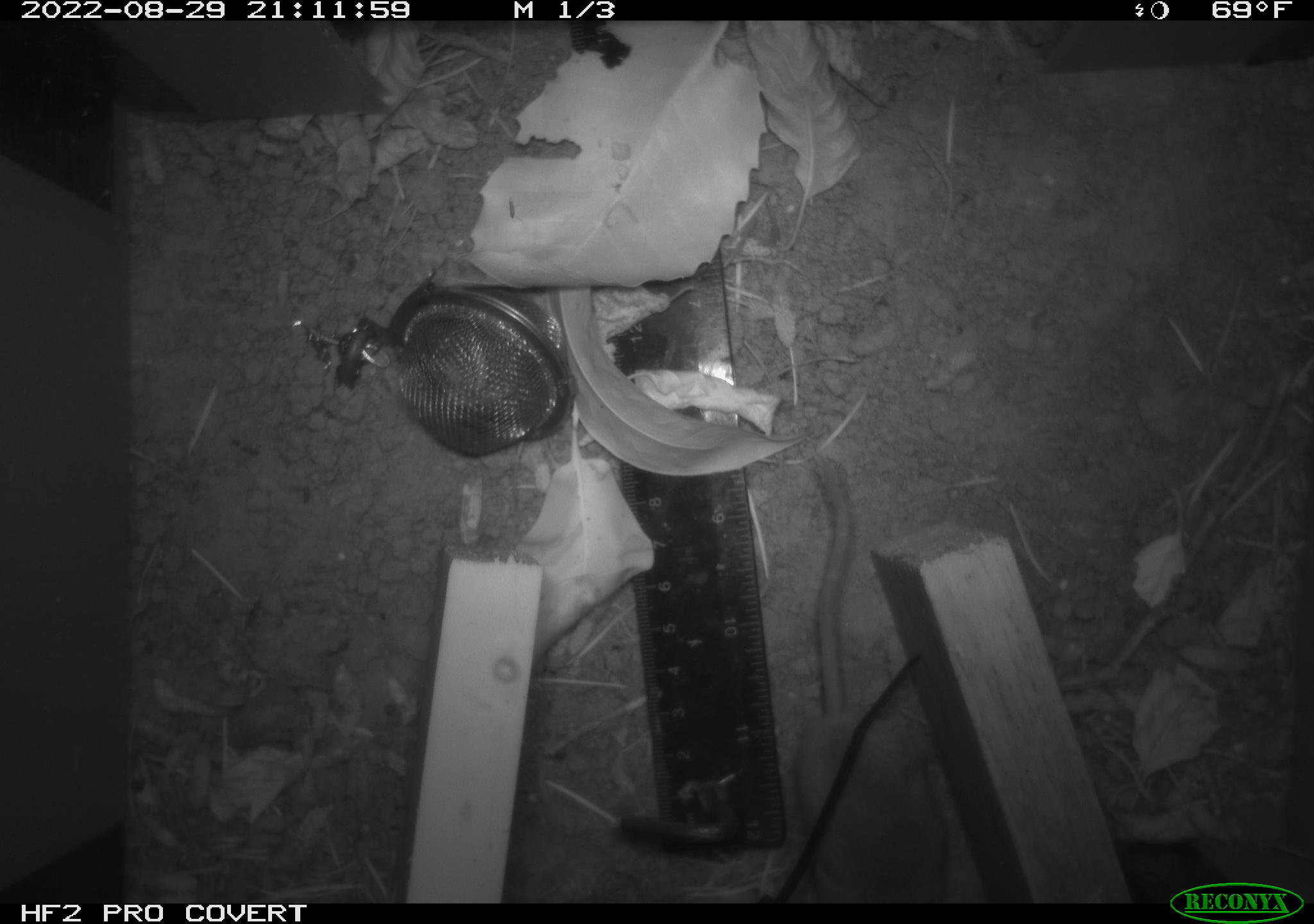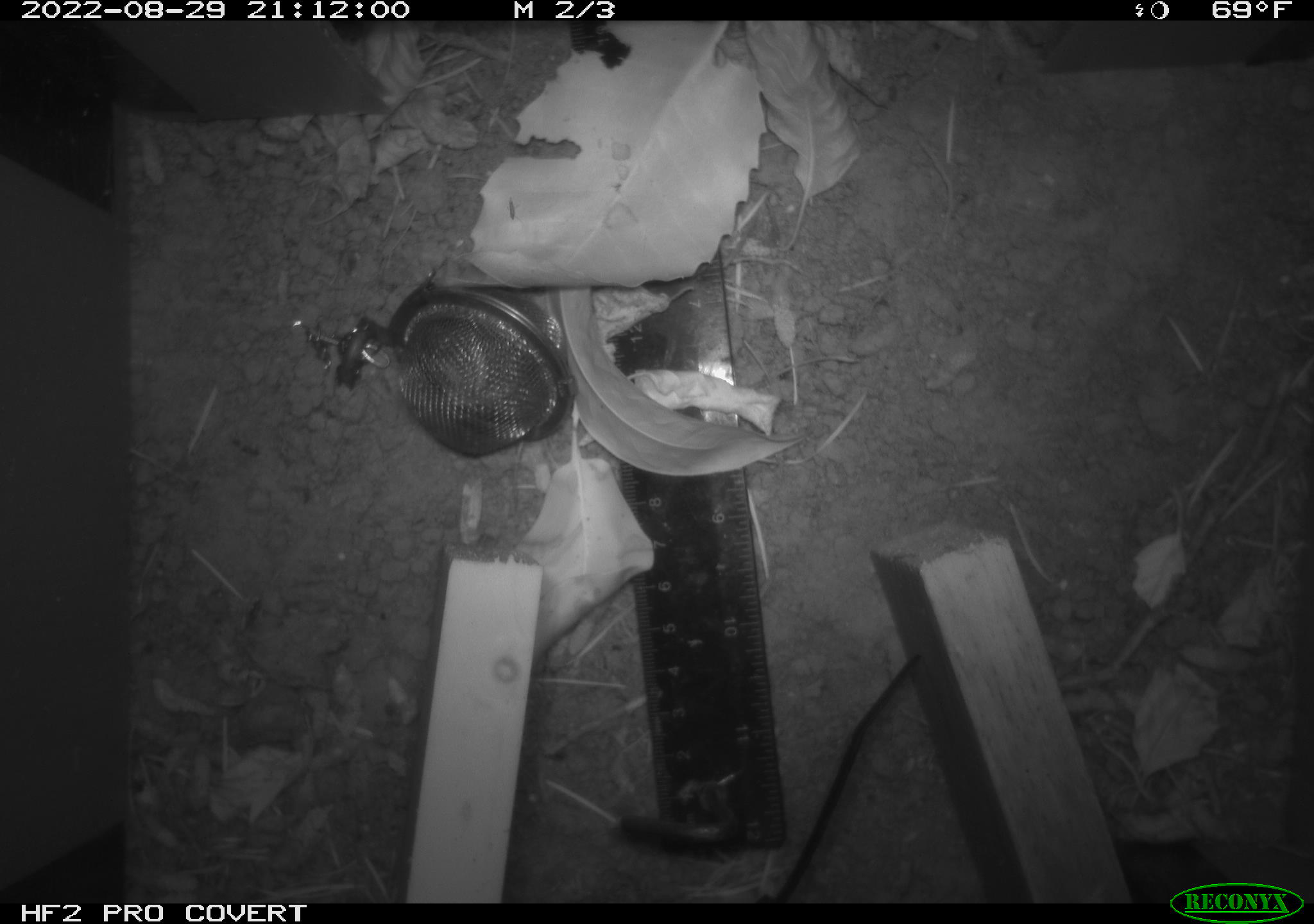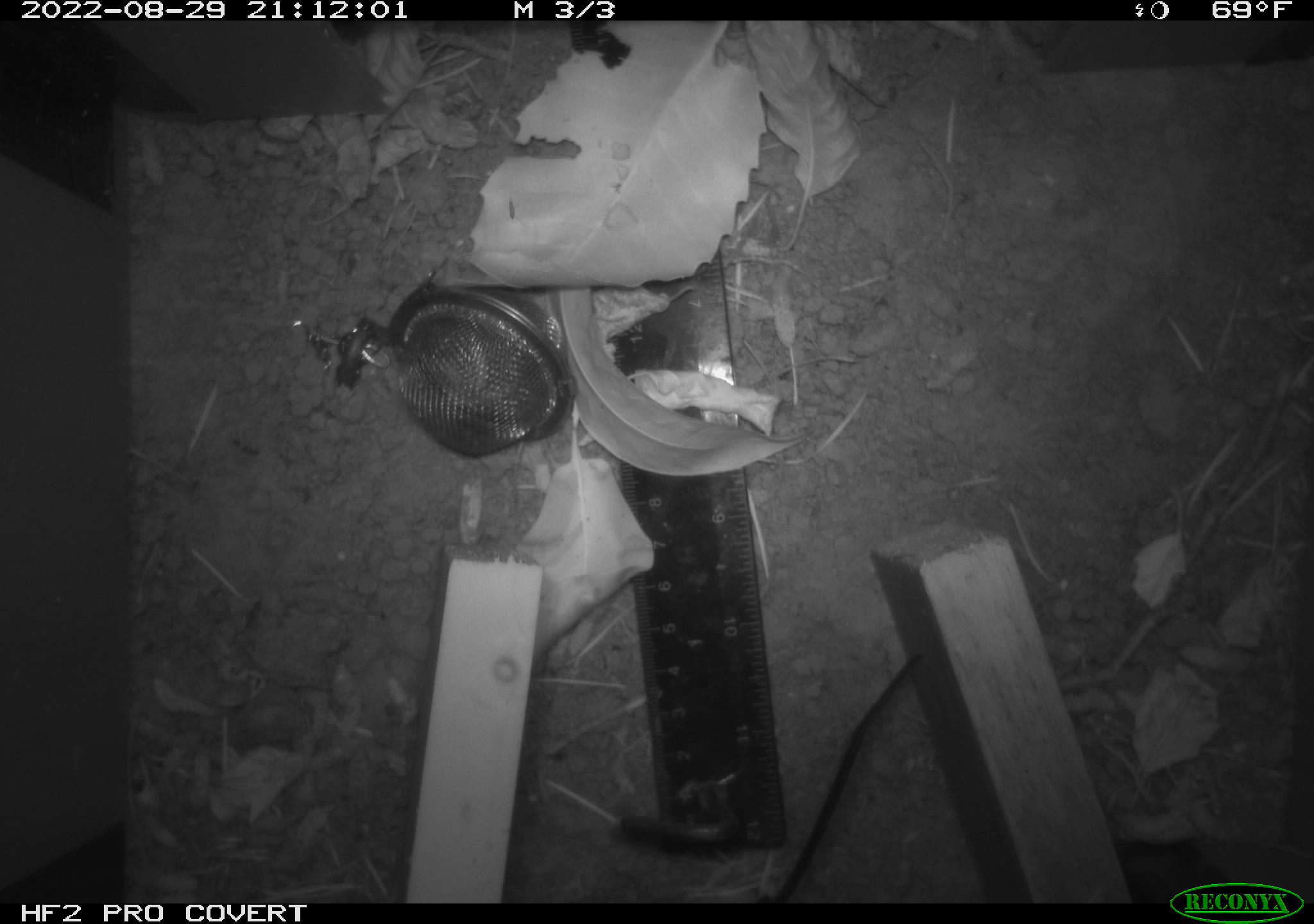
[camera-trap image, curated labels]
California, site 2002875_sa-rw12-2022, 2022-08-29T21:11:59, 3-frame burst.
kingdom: Animalia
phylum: Chordata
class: Mammalia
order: Rodentia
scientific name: Rodentia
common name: rodent